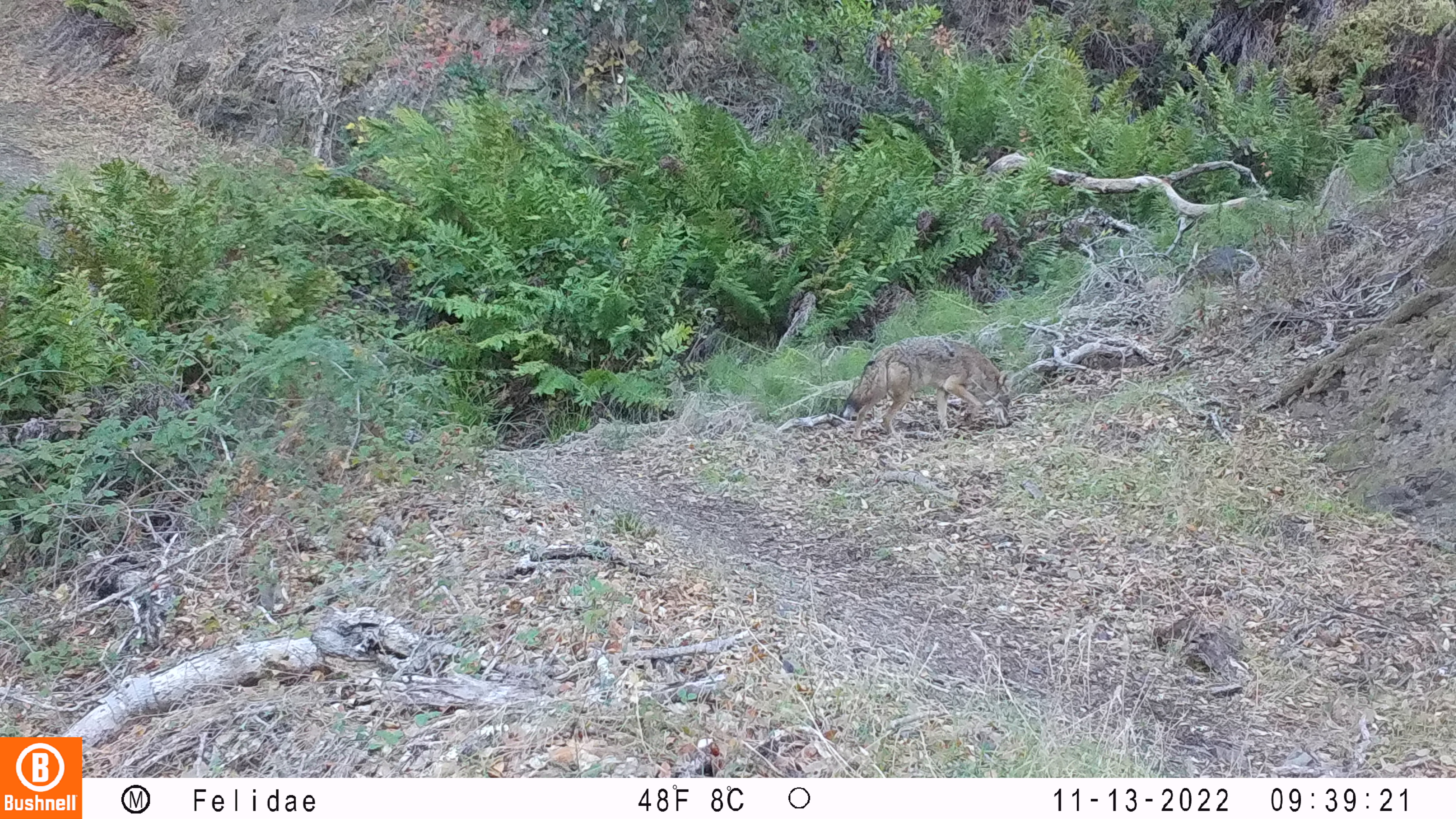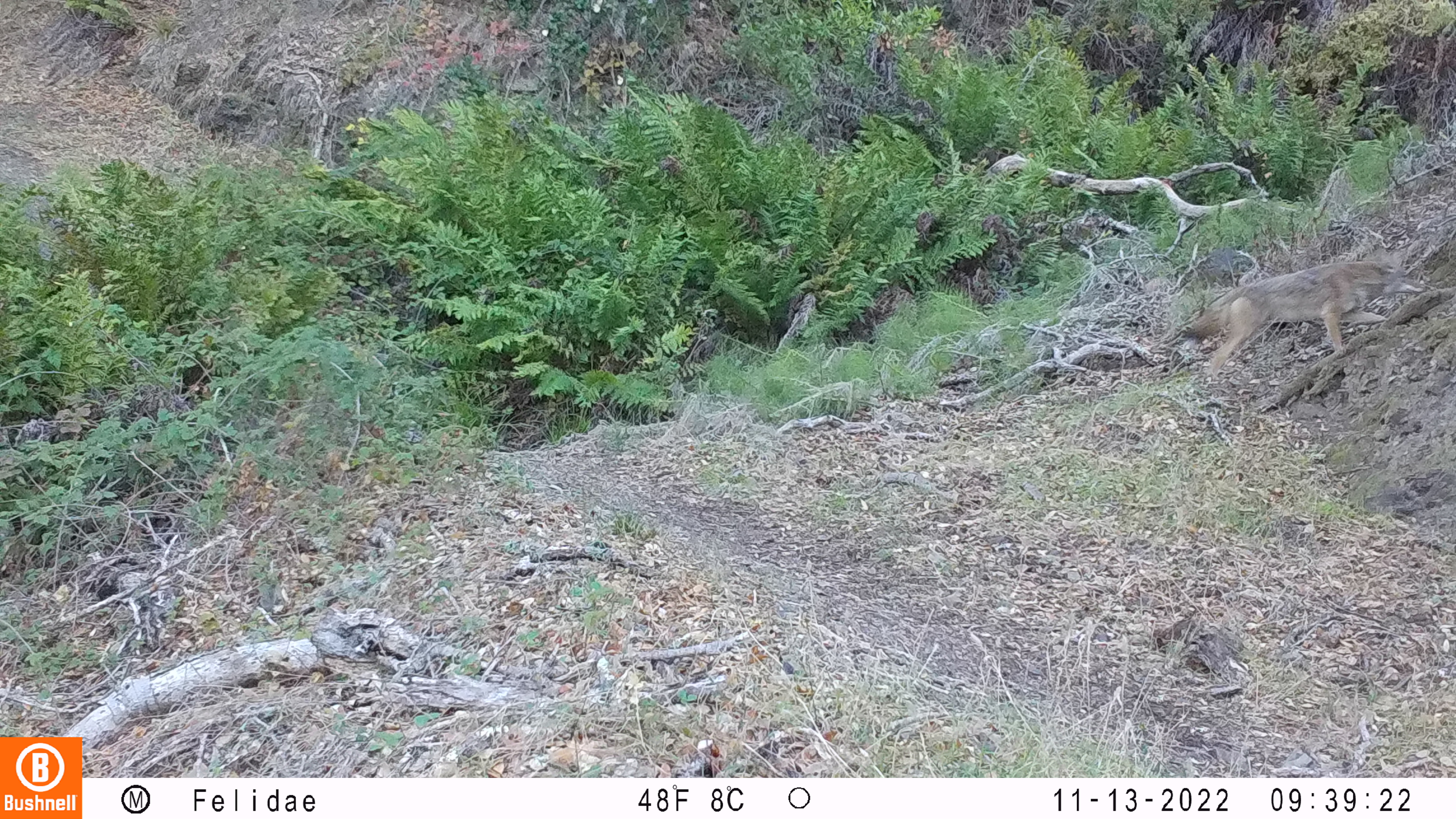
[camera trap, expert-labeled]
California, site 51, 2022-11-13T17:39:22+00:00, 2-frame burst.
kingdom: Animalia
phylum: Chordata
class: Mammalia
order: Carnivora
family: Canidae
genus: Canis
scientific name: Canis latrans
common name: coyote